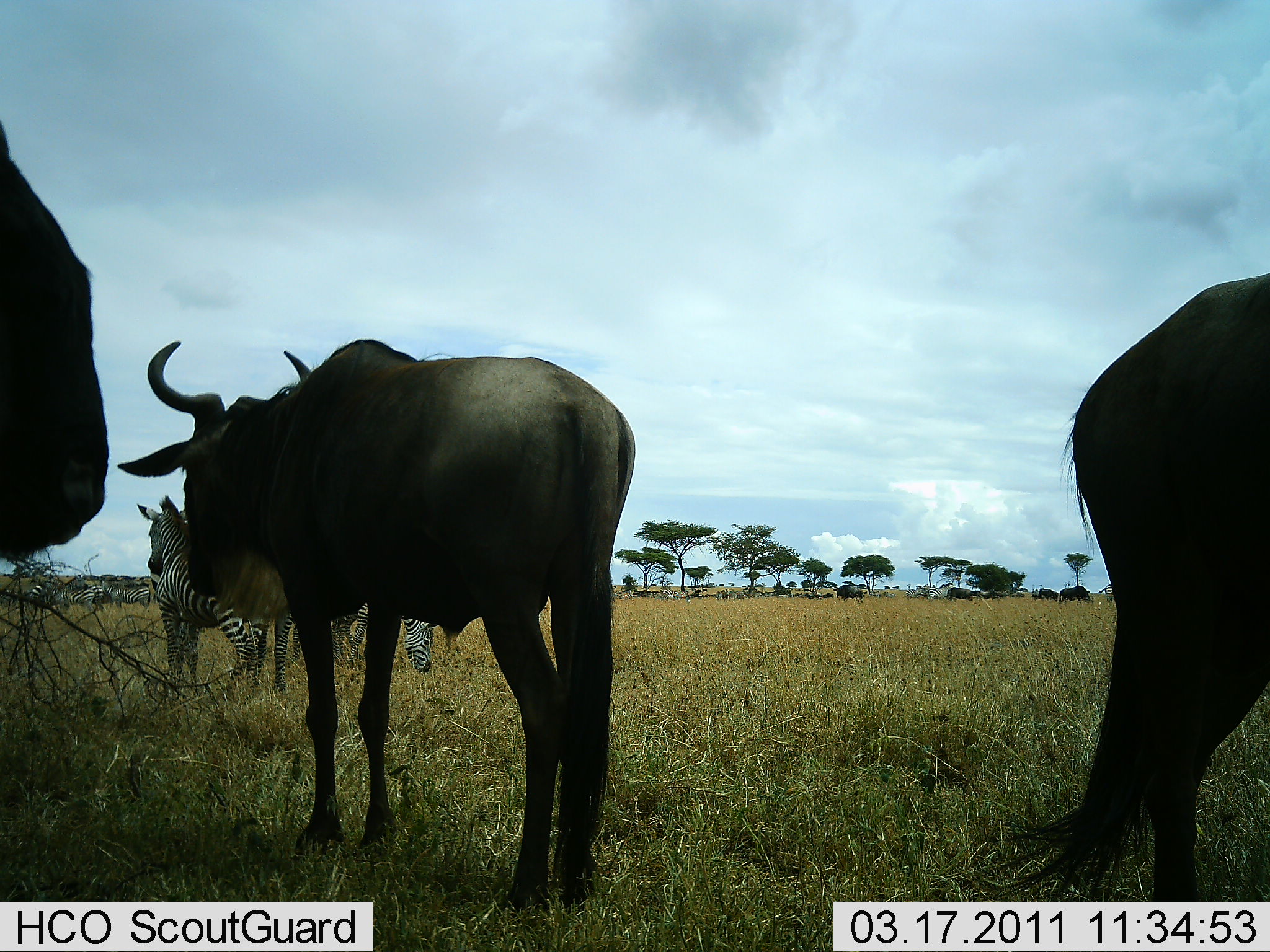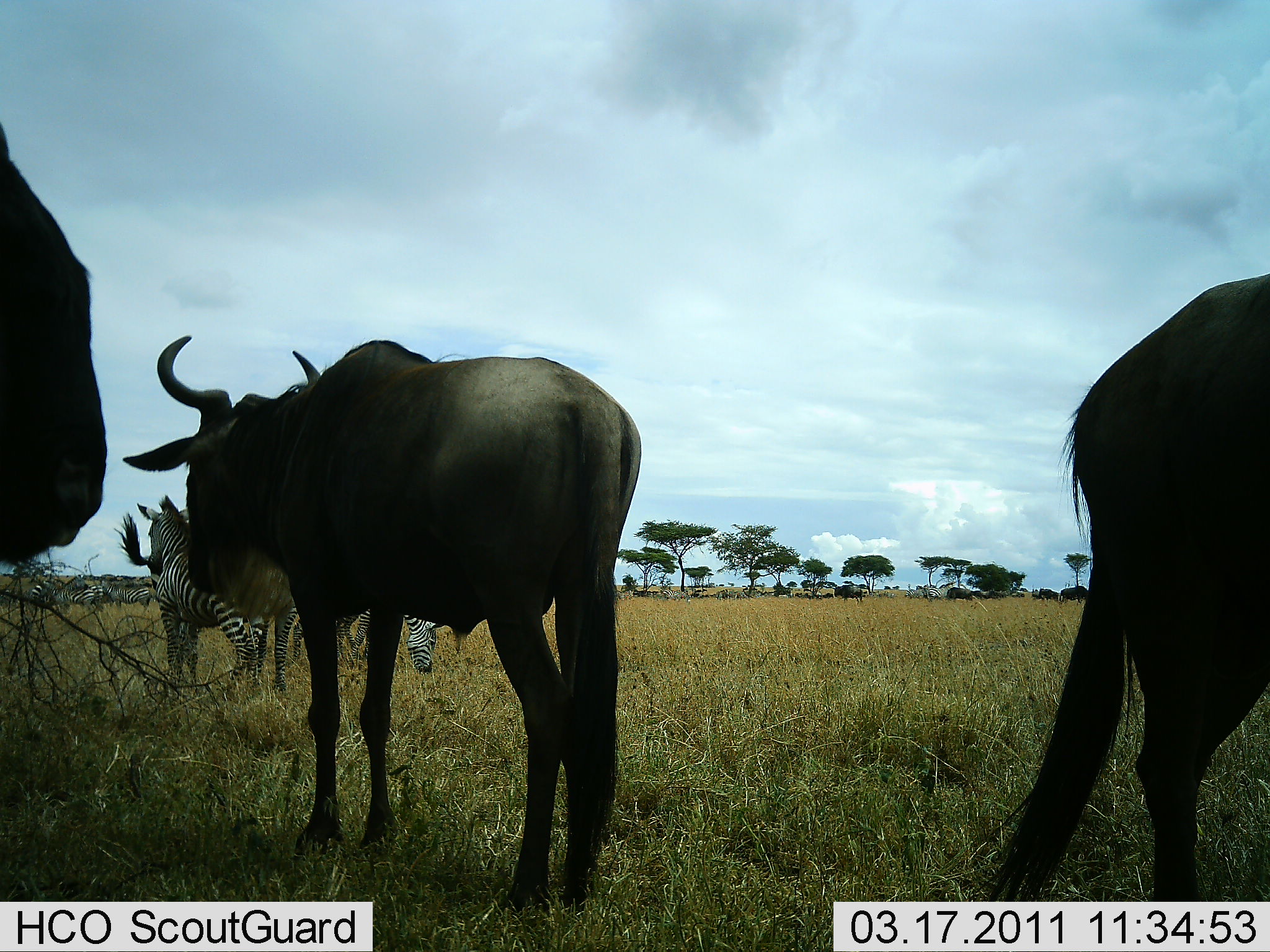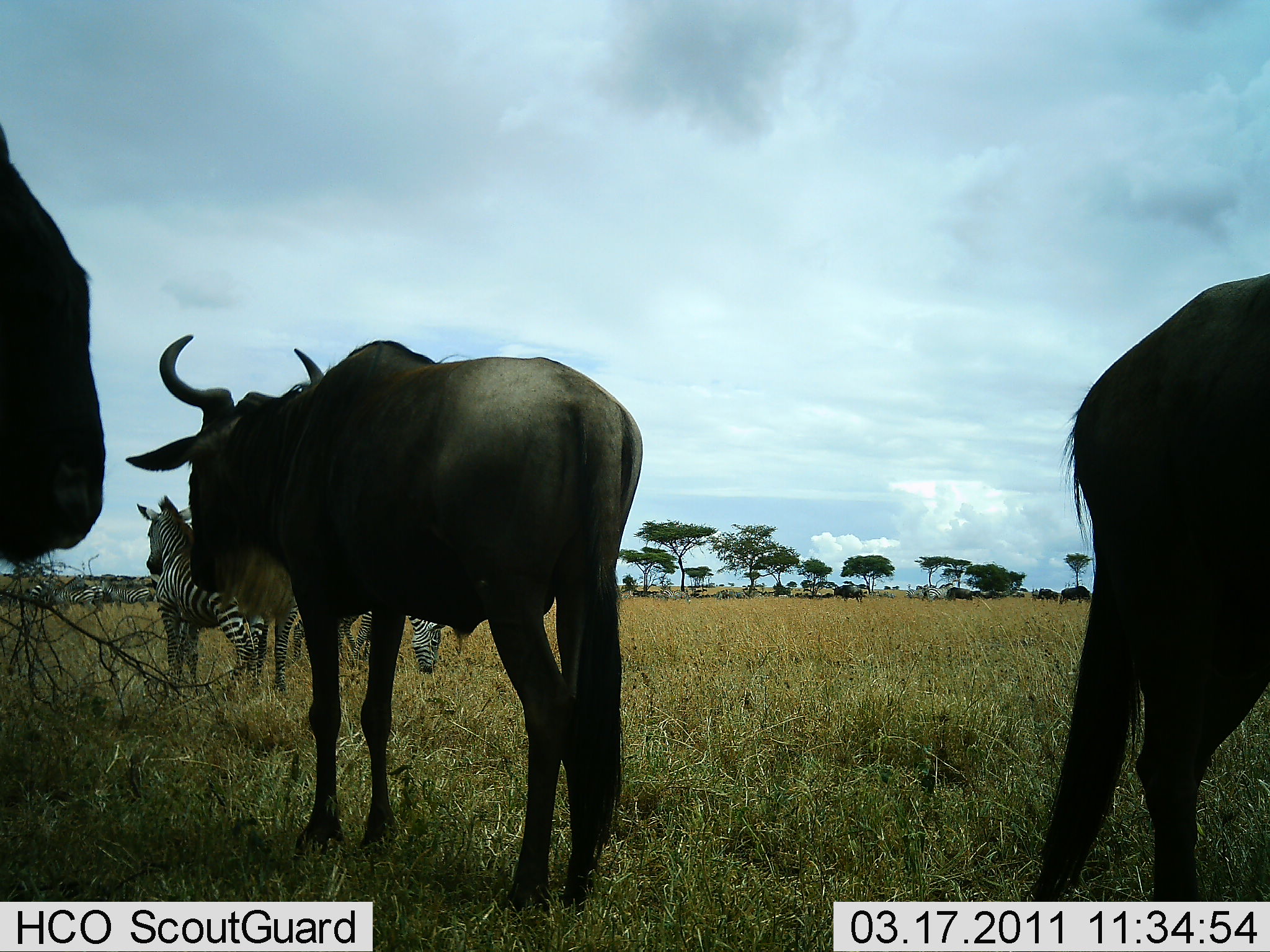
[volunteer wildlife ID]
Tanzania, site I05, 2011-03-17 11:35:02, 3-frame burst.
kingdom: Animalia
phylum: Chordata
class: Mammalia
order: Artiodactyla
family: Bovidae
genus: Connochaetes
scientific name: Connochaetes taurinus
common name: blue wildebeest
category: wildebeest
Wildebeest (blue wildebeest) (Connochaetes taurinus), count 3. Behavior (volunteer vote fractions): standing 100%, resting 0%, moving 0%, interacting 0%. Young present (vote fraction): 0%. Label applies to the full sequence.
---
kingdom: Animalia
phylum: Chordata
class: Mammalia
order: Perissodactyla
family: Equidae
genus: Equus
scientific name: Equus quagga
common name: plains zebra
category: zebra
Zebra (plains zebra) (Equus quagga), count 3. Behavior (volunteer vote fractions): standing 100%, resting 0%, moving 0%, interacting 0%. Young present (vote fraction): 0%. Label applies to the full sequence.